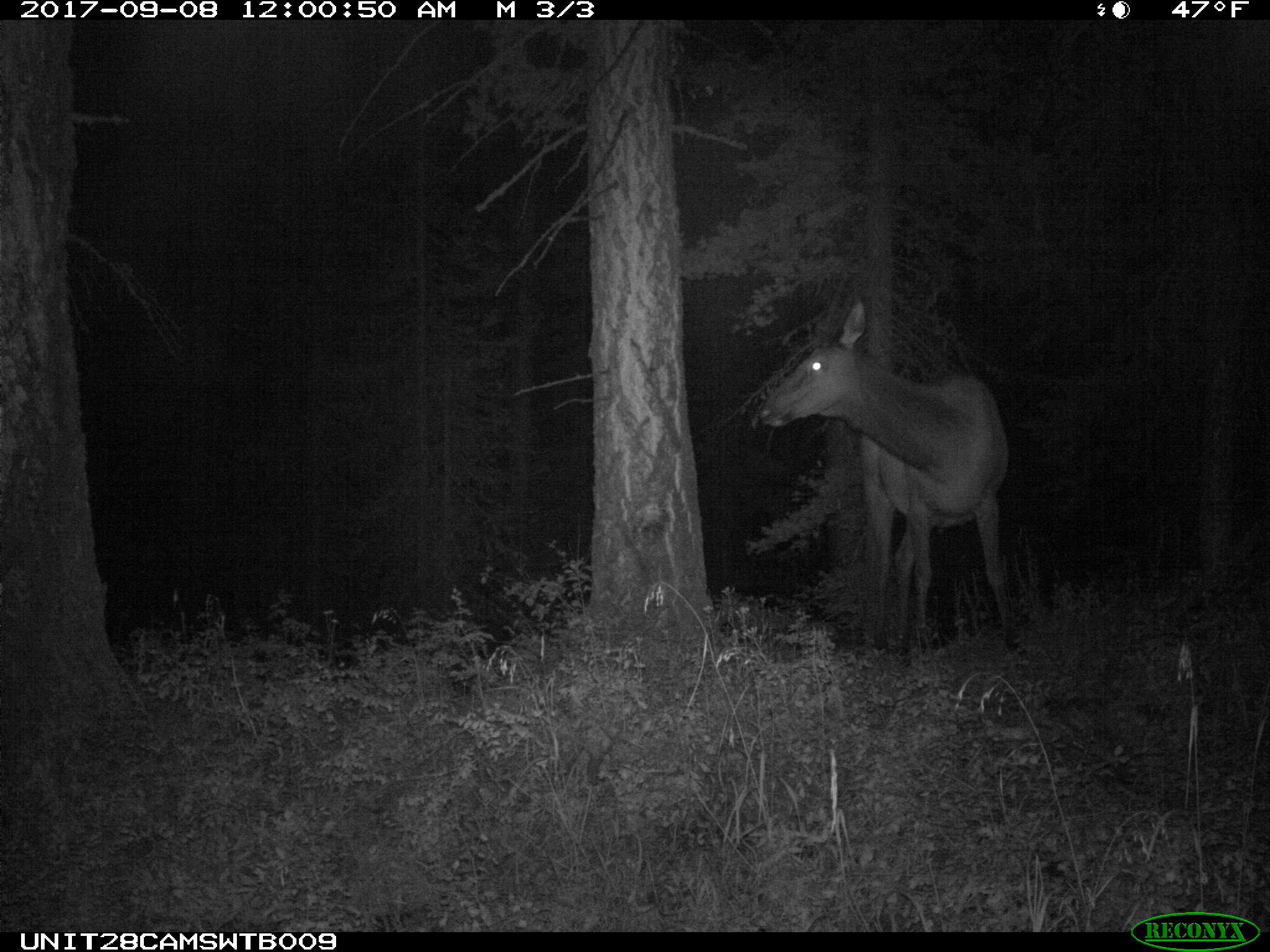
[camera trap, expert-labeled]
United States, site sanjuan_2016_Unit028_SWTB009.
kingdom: Animalia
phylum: Chordata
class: Mammalia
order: Artiodactyla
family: Cervidae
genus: Cervus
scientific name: Cervus elaphus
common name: red deer